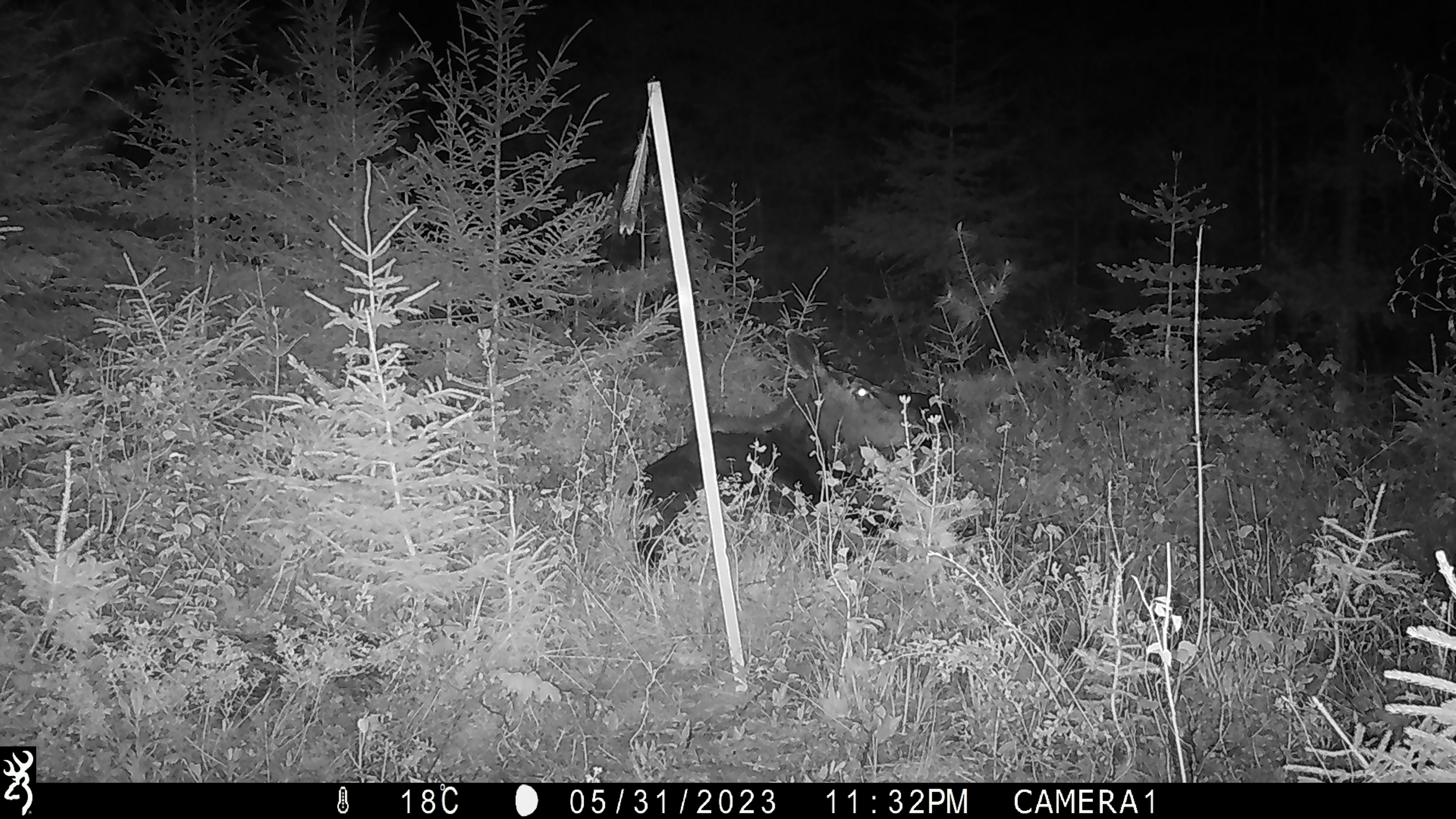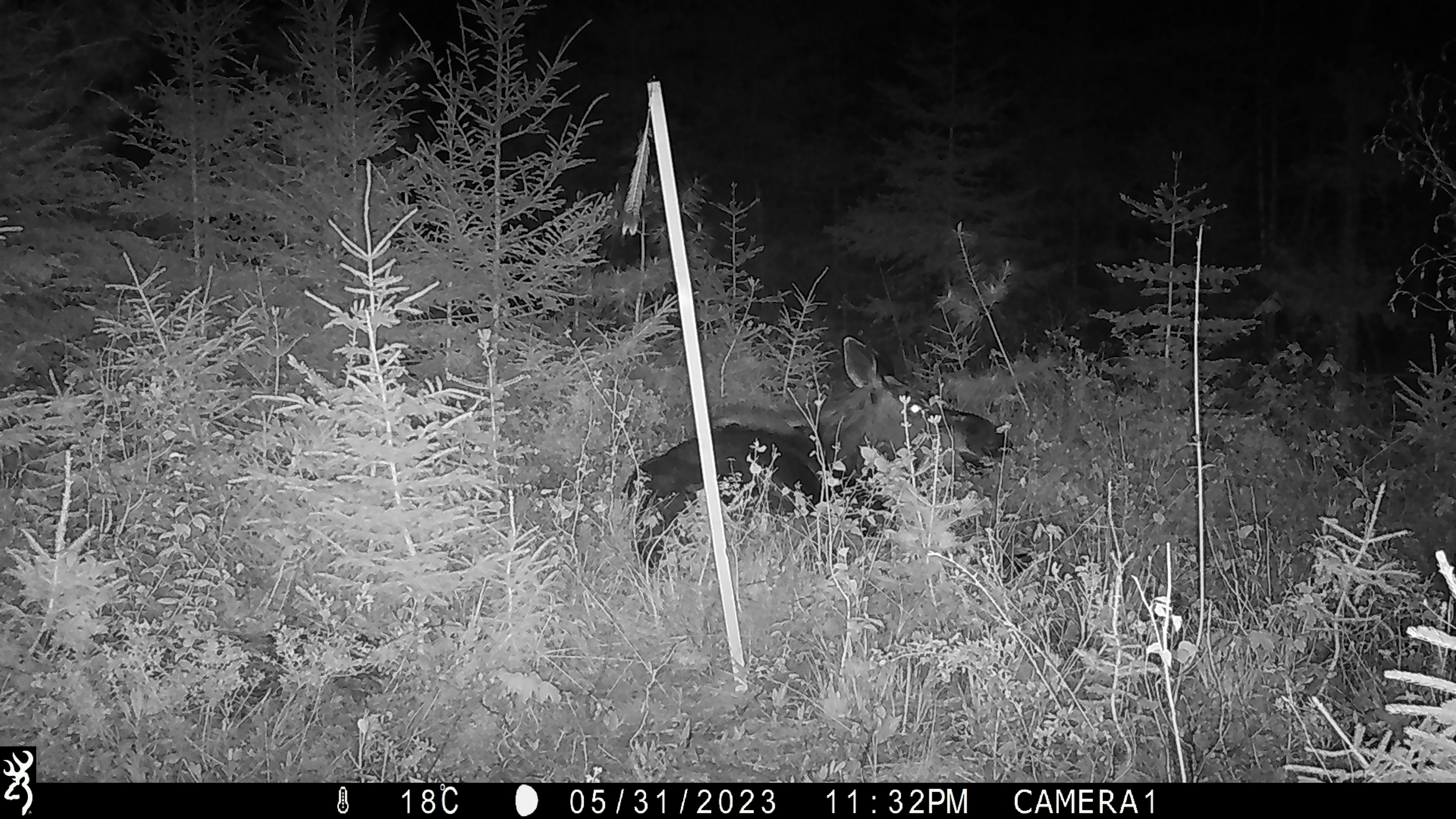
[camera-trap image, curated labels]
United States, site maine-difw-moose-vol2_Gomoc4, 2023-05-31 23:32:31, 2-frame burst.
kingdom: Animalia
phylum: Chordata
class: Mammalia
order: Artiodactyla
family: Cervidae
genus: Alces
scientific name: Alces alces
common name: moose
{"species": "moose (Alces alces)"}